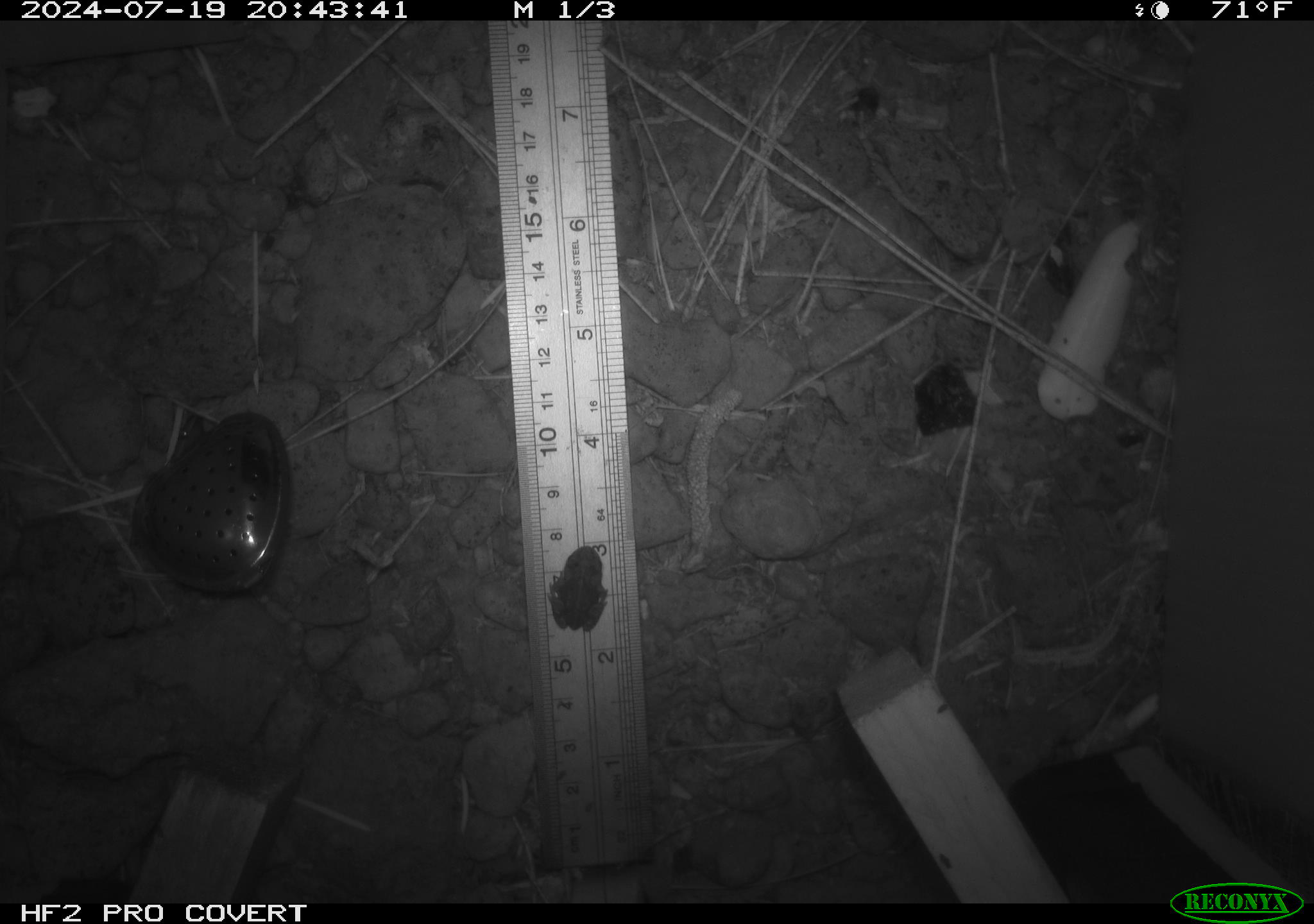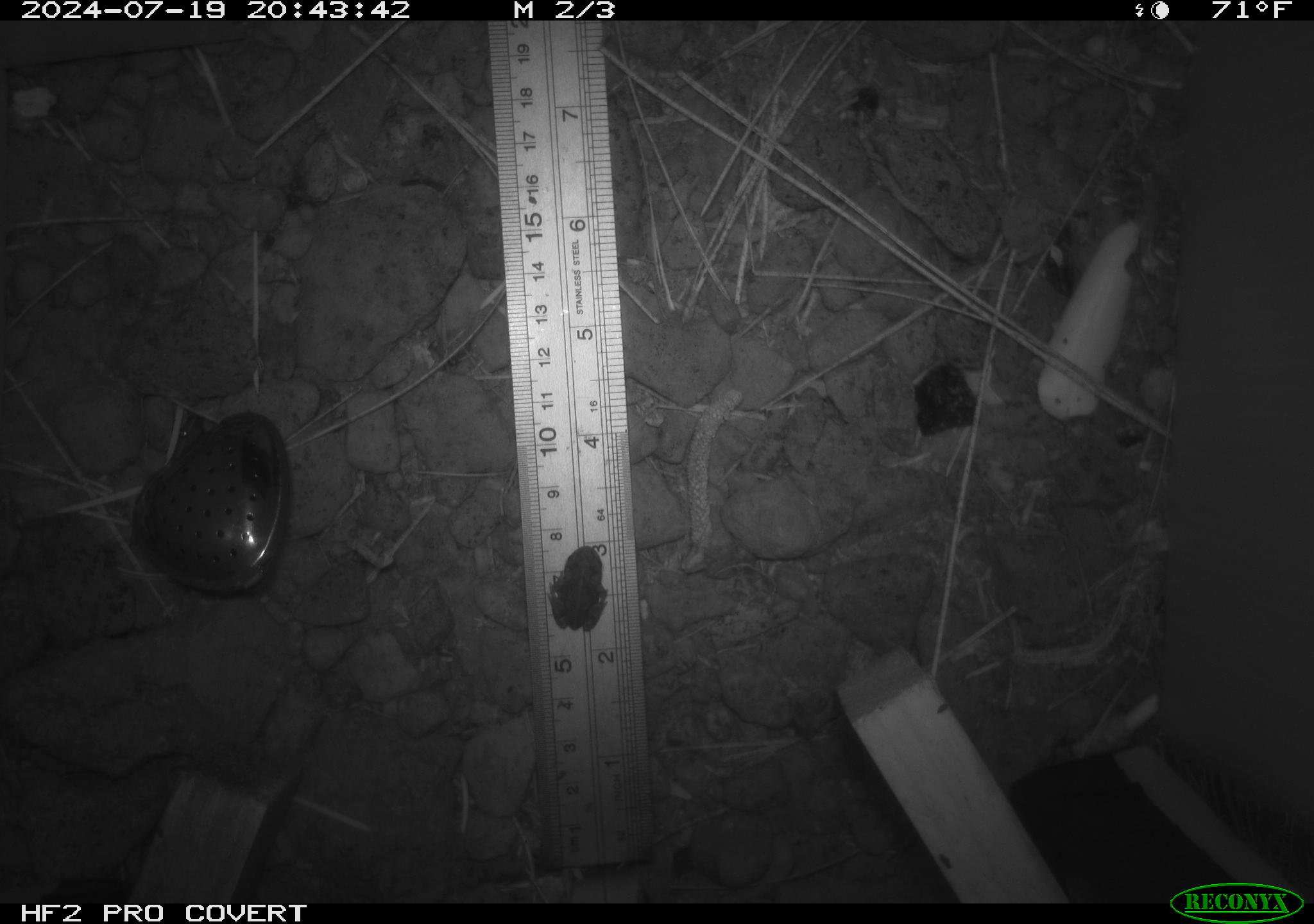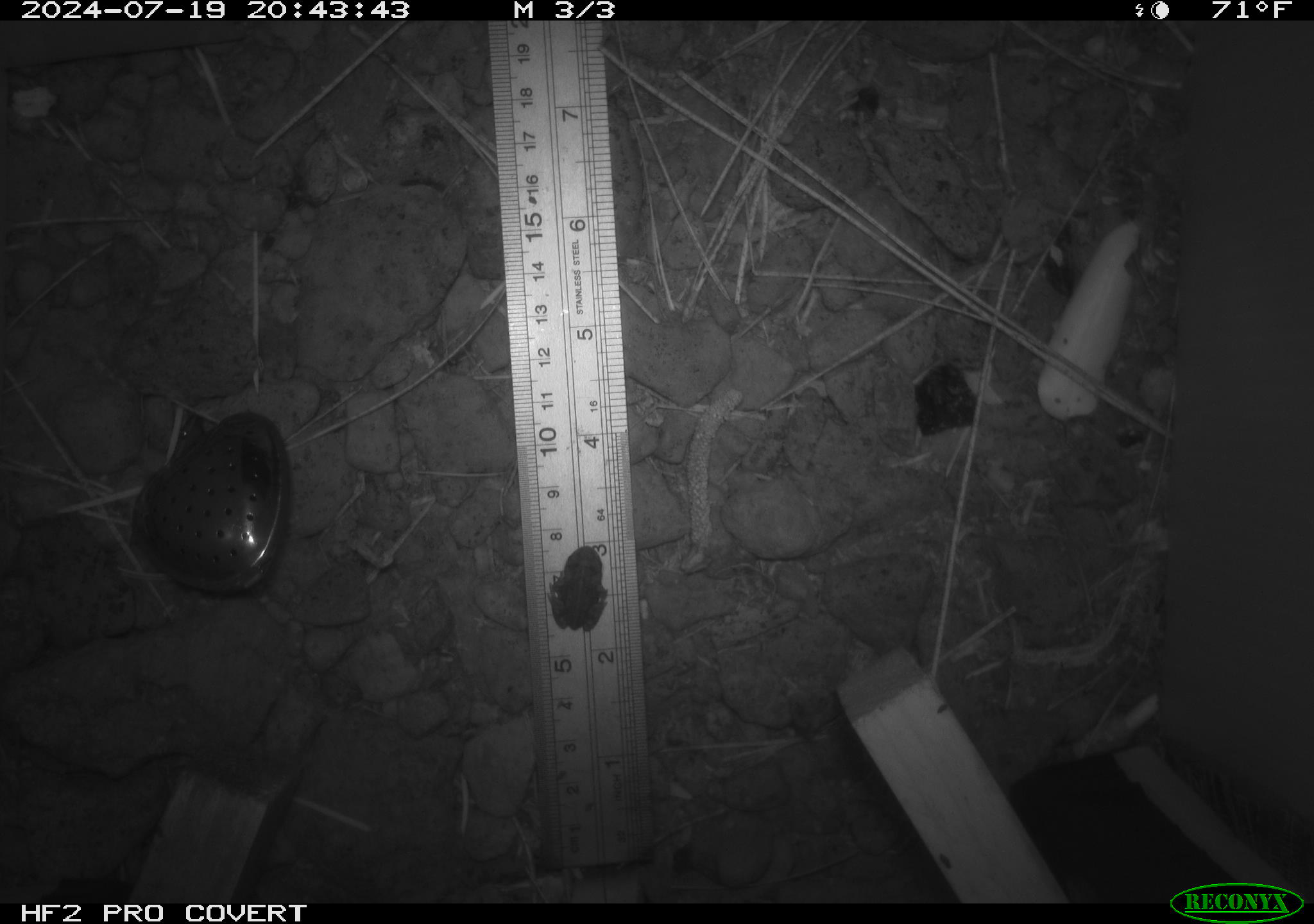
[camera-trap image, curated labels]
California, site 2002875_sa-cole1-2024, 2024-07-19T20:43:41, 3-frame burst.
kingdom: Animalia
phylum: Chordata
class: Amphibia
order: Anura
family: Bufonidae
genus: Anaxyrus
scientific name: Anaxyrus boreas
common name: western toad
Western toad (Anaxyrus boreas).